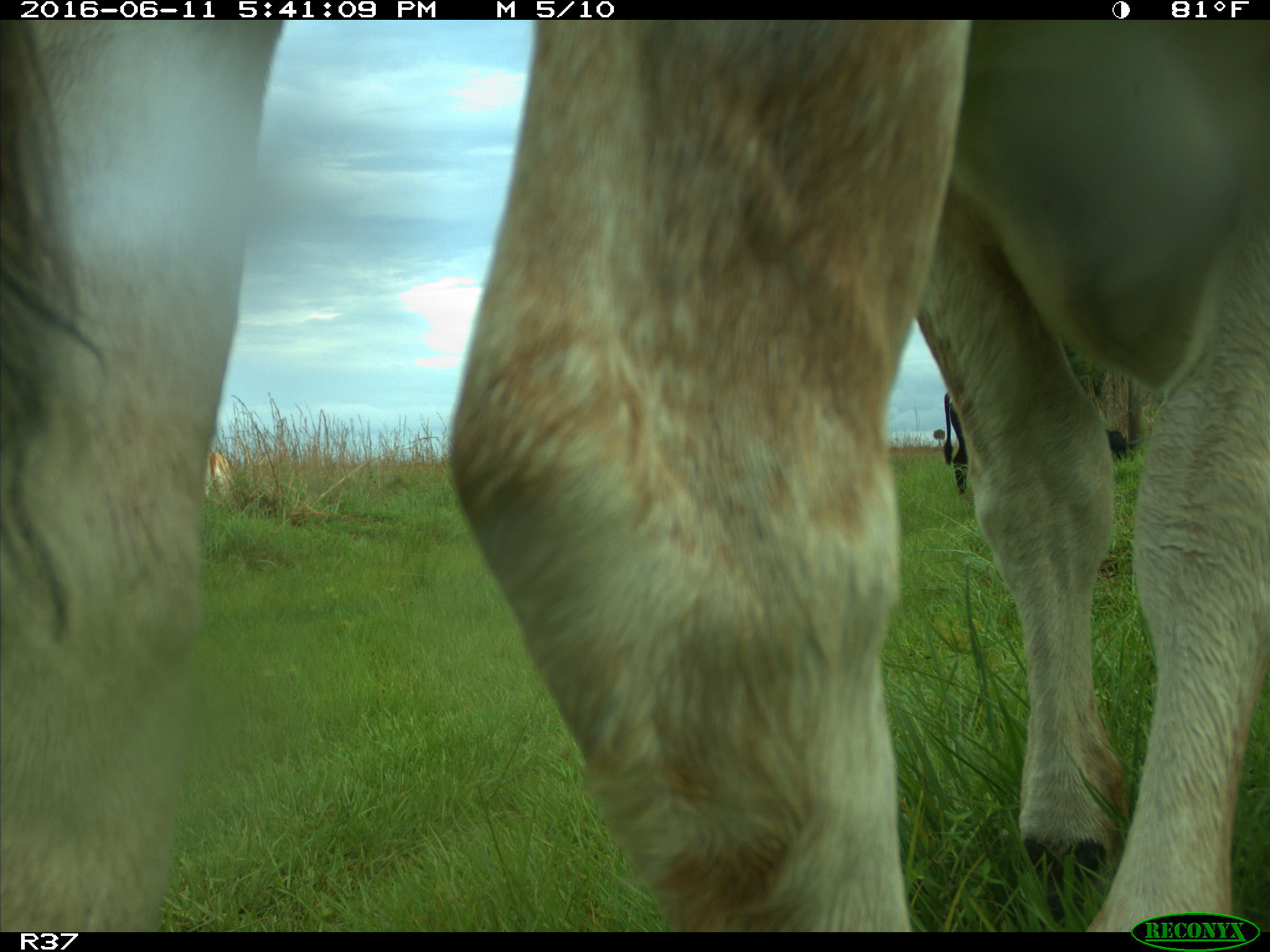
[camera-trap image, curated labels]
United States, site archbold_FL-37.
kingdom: Animalia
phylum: Chordata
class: Mammalia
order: Artiodactyla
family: Bovidae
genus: Bos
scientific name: Bos taurus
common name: domestic cow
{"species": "Bos taurus (domestic cow)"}